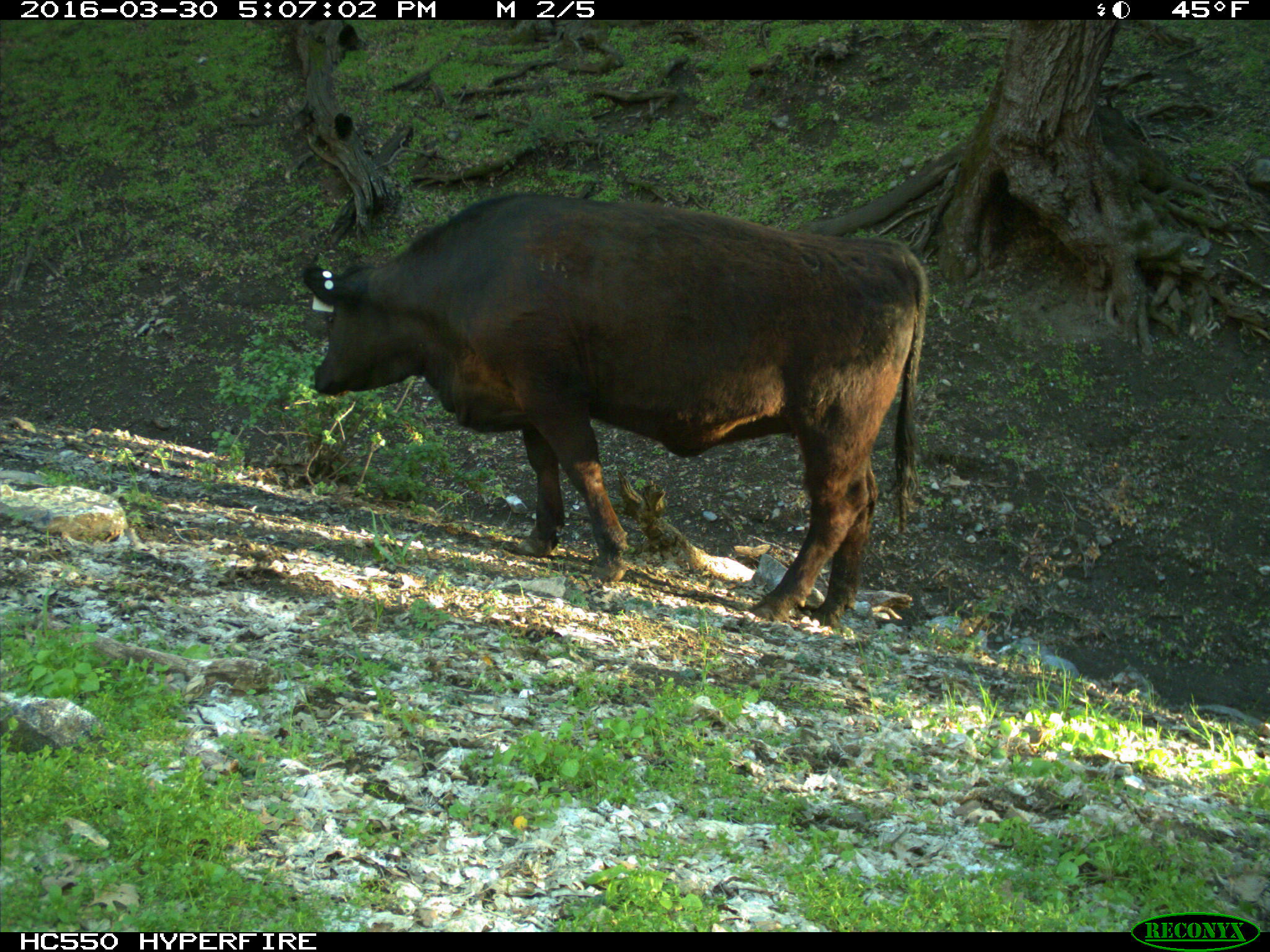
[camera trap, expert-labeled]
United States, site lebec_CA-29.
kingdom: Animalia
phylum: Chordata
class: Mammalia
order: Artiodactyla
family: Bovidae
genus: Bos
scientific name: Bos taurus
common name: domestic cow